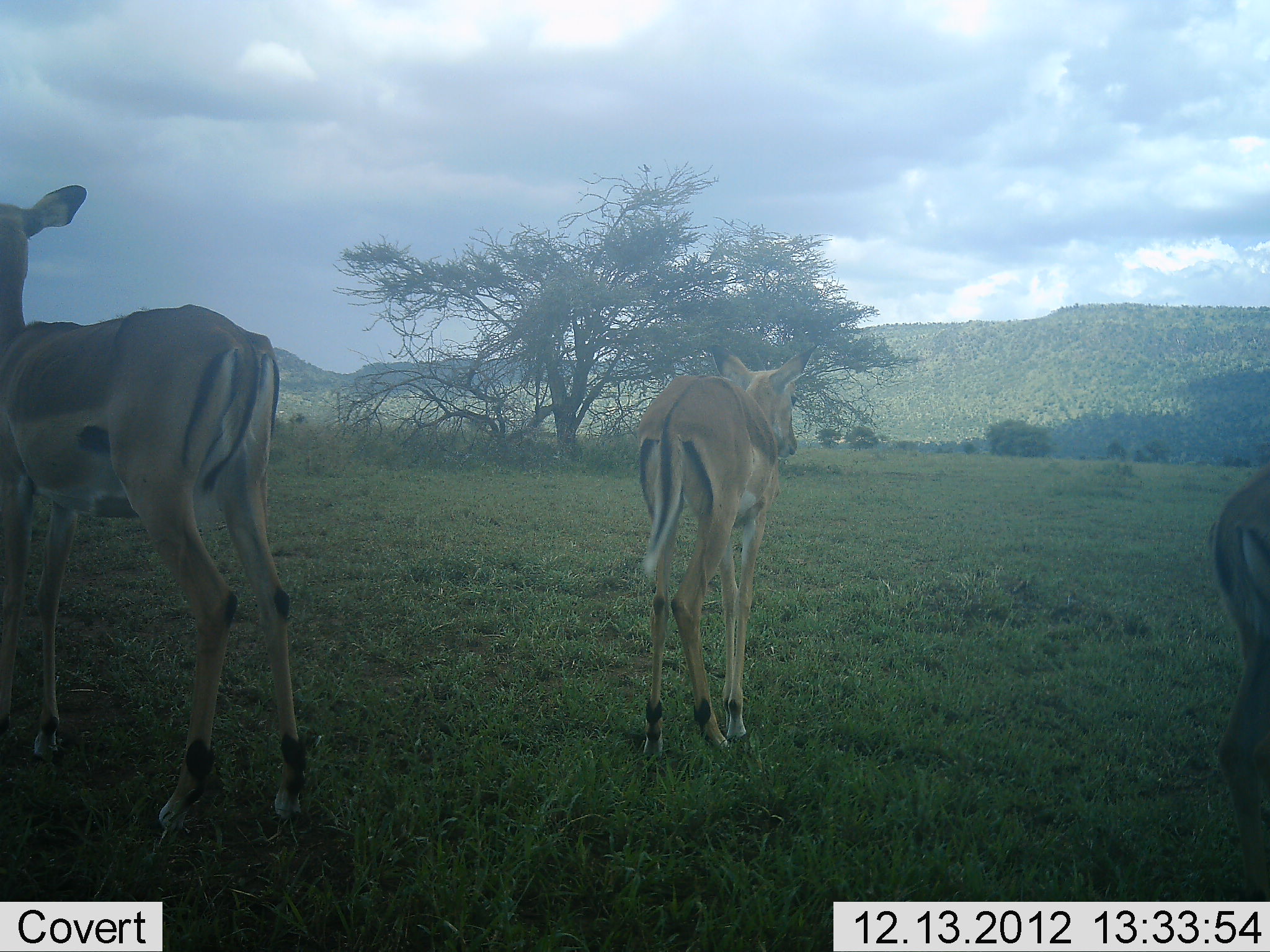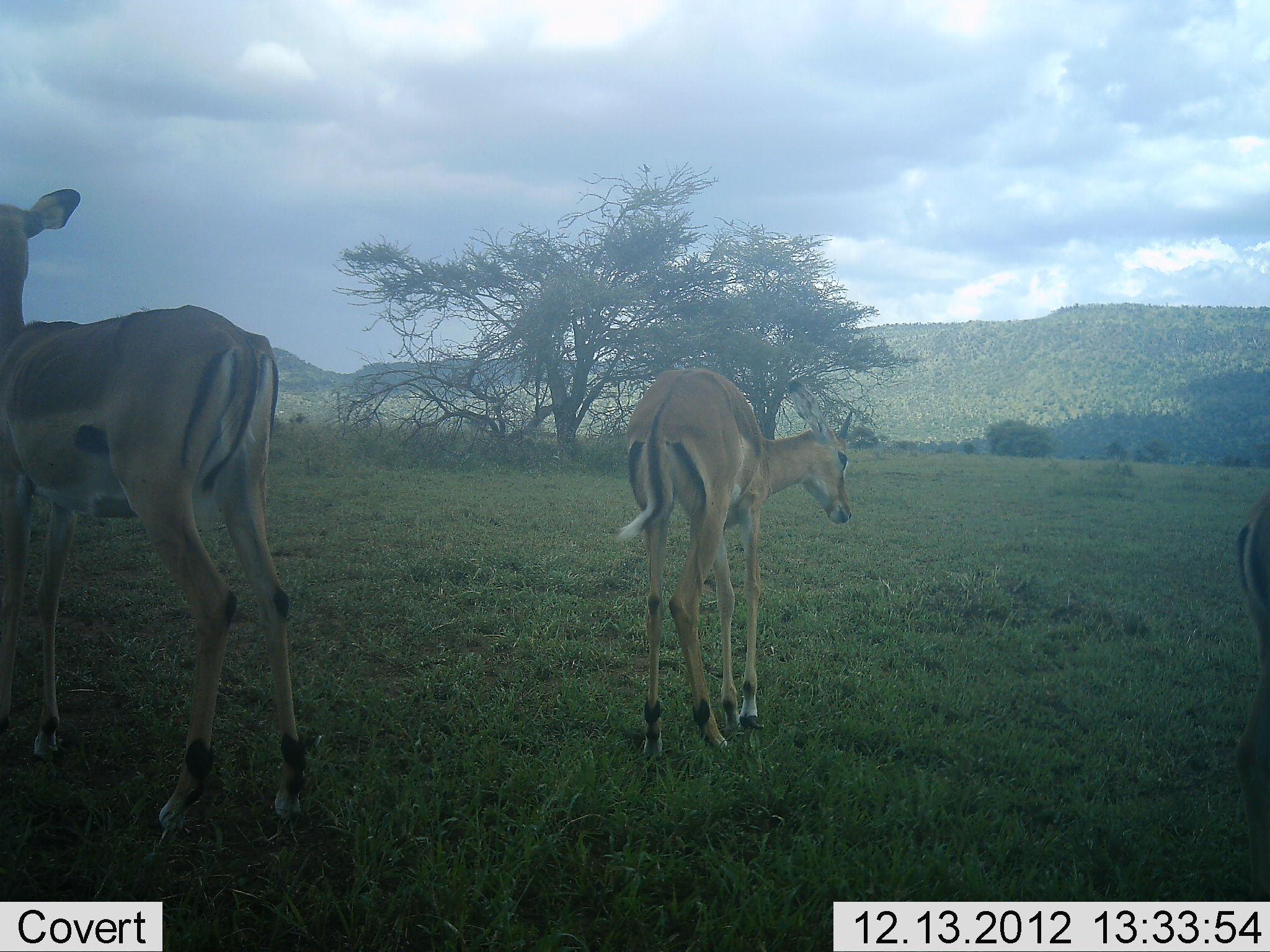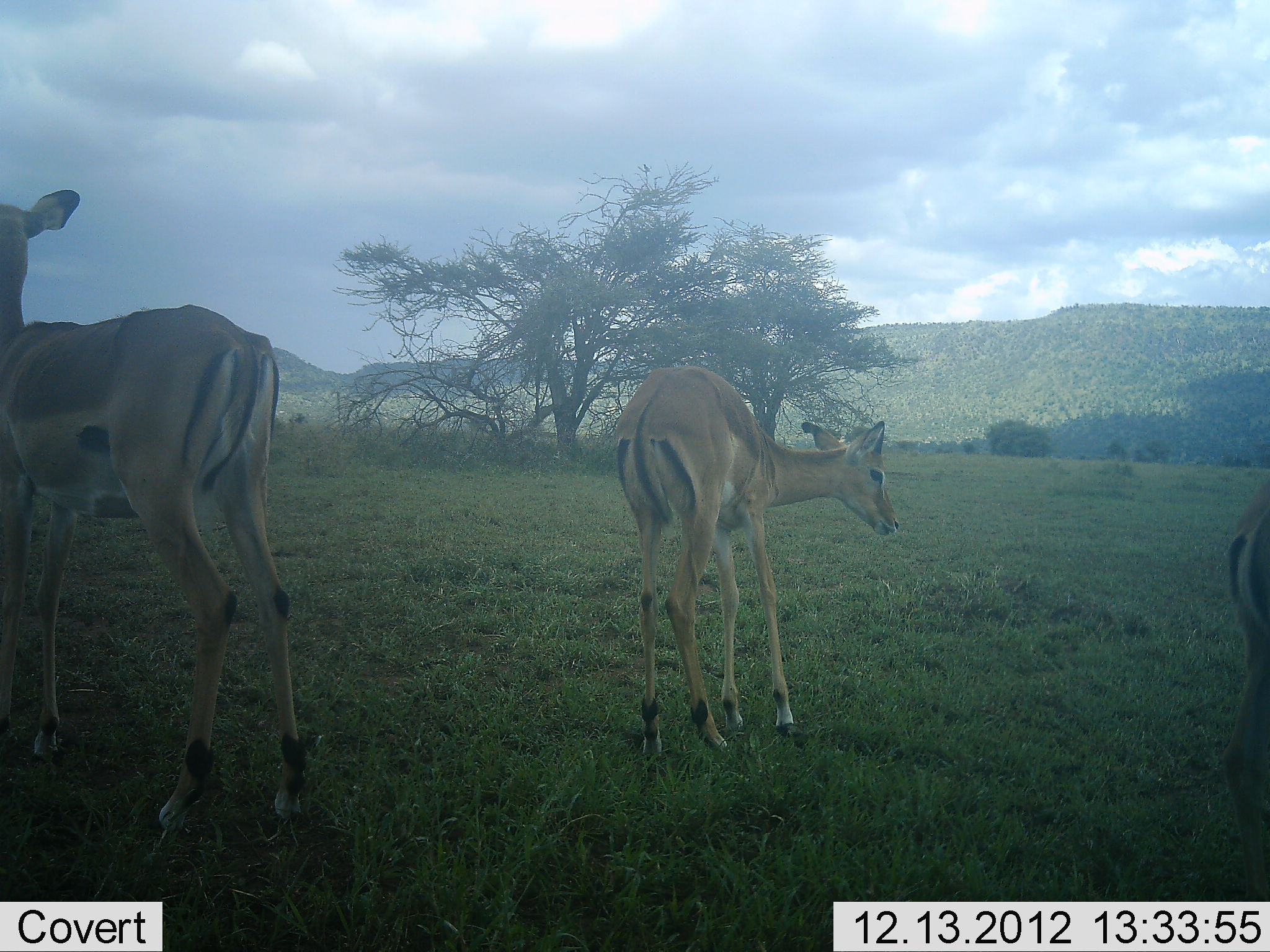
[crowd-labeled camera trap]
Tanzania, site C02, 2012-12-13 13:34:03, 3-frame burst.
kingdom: Animalia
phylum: Chordata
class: Mammalia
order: Artiodactyla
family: Bovidae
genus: Aepyceros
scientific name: Aepyceros melampus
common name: impala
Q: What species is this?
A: Impala (Aepyceros melampus).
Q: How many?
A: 3.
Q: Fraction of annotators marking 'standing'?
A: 86%.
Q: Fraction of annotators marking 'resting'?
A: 0%.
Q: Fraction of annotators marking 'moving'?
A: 29%.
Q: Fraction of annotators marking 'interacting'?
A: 0%.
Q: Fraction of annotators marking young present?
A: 21%.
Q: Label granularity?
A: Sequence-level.